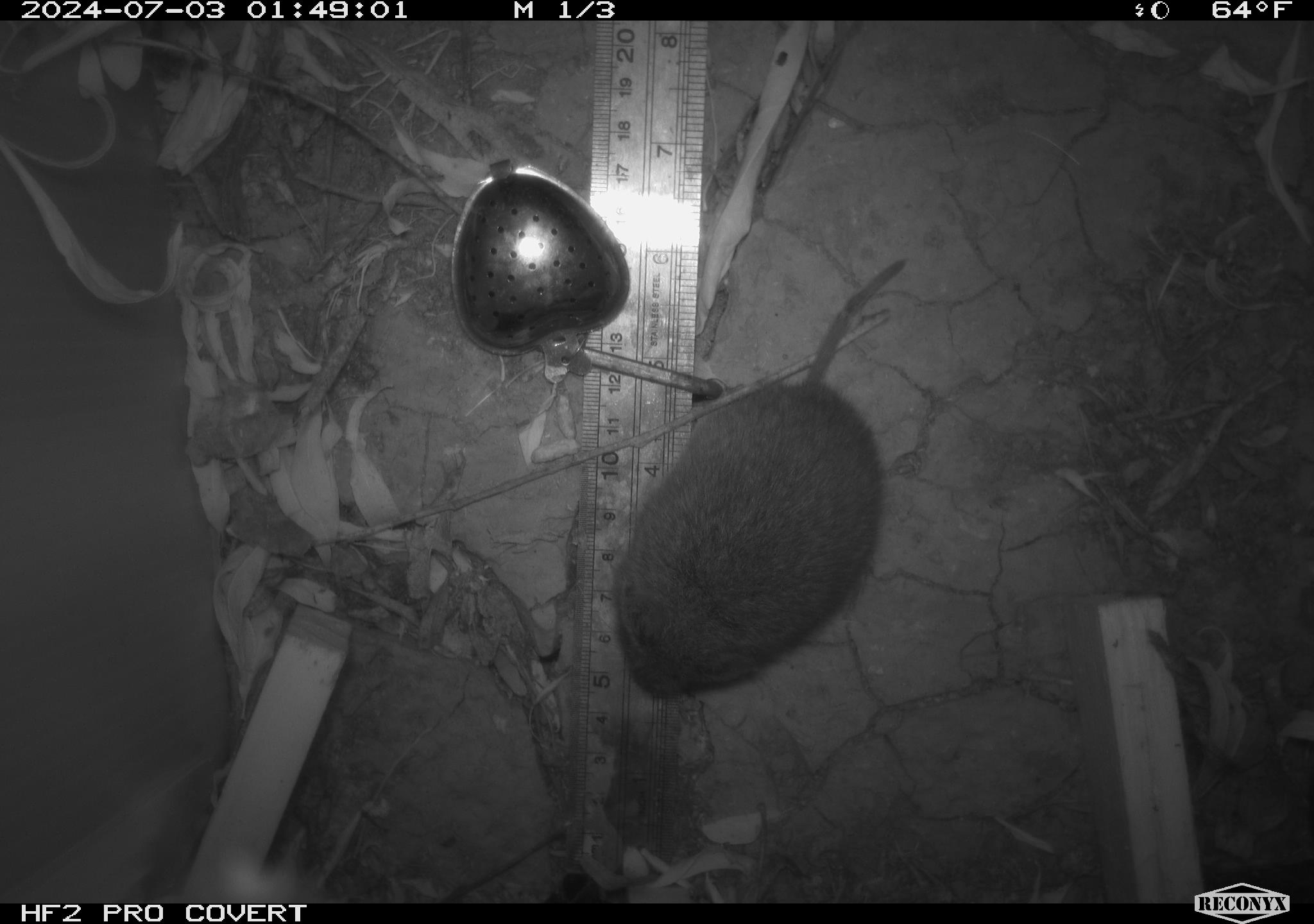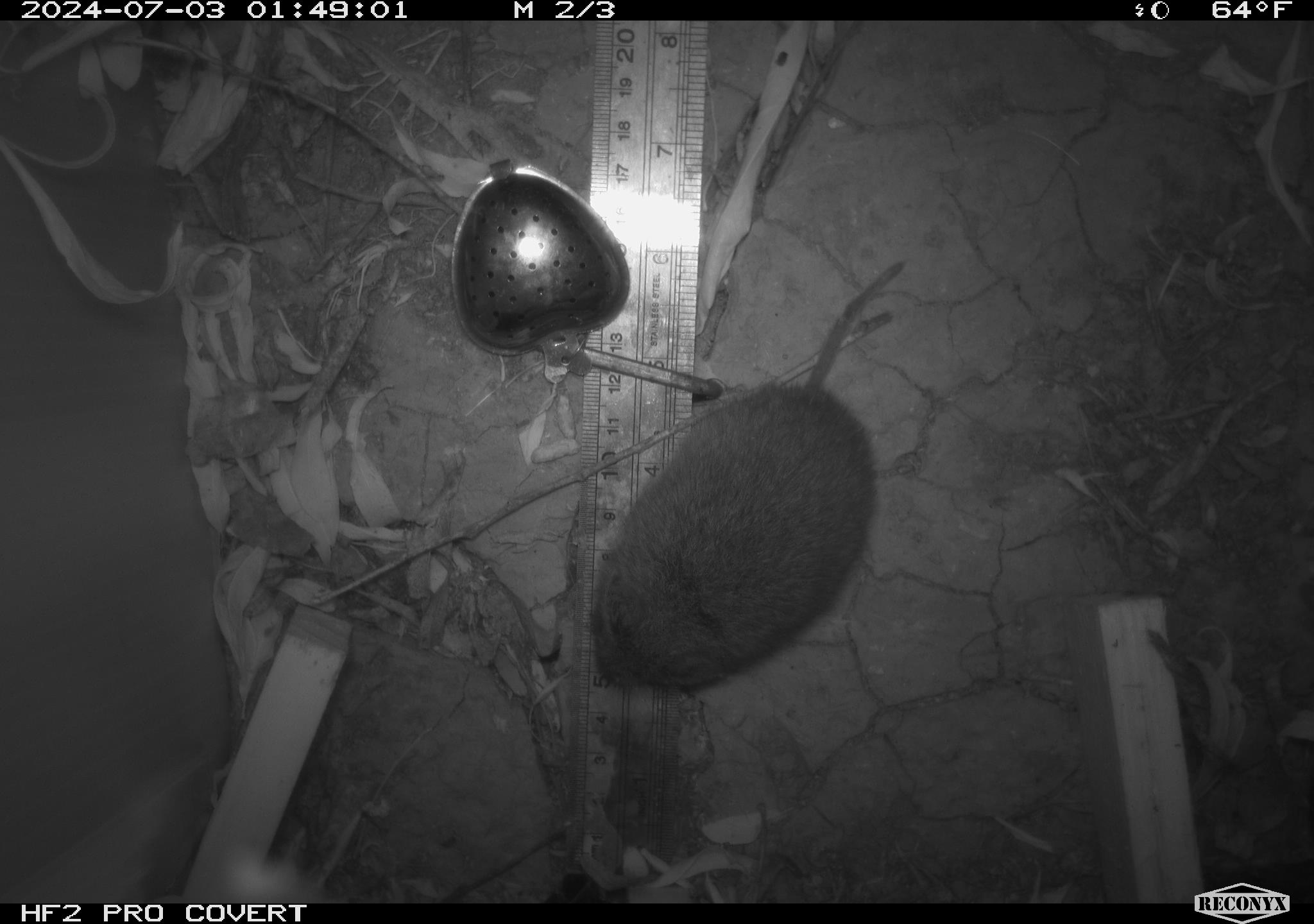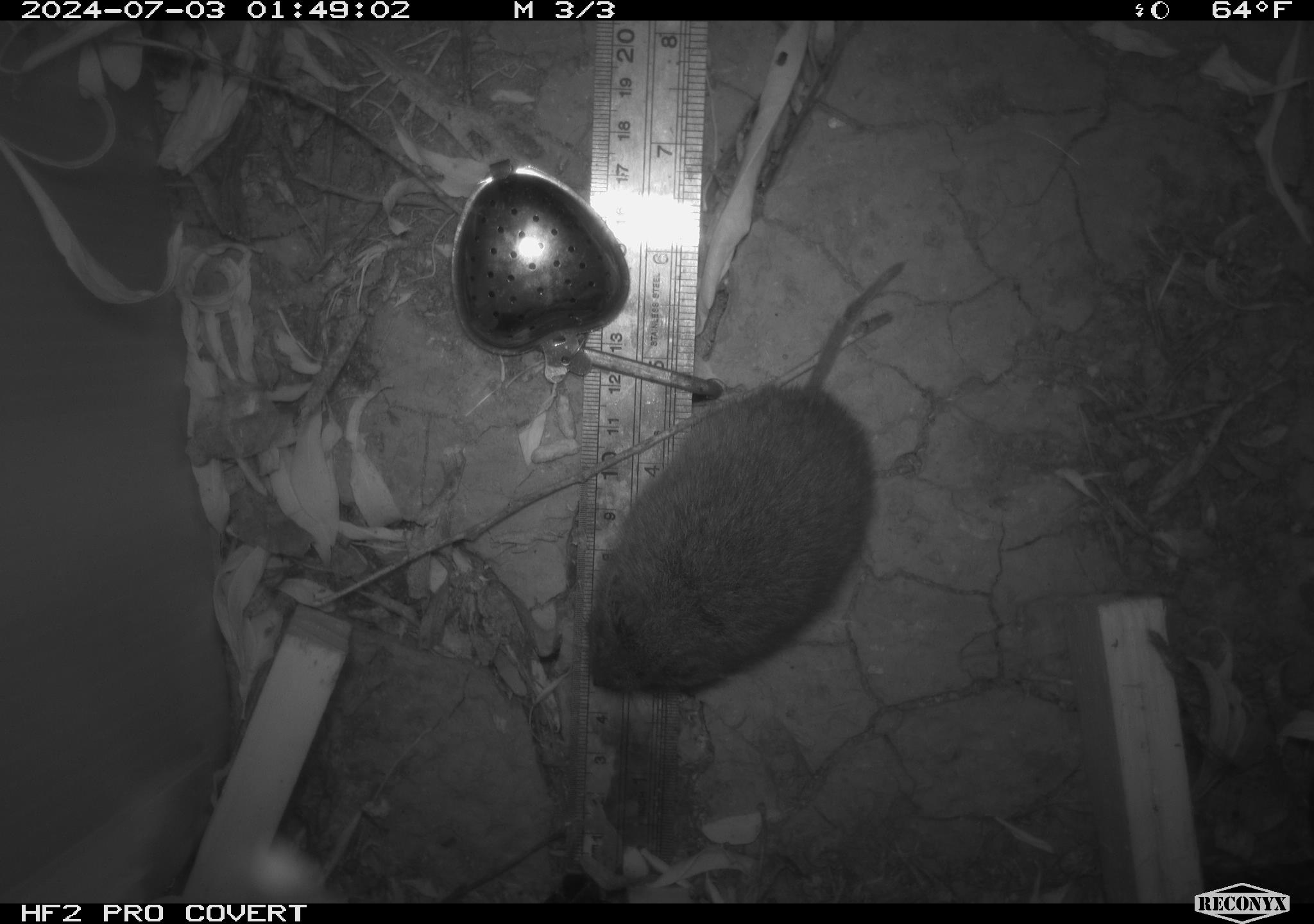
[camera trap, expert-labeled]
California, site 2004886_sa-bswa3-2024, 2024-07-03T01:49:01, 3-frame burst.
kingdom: Animalia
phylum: Chordata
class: Mammalia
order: Rodentia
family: Cricetidae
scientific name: Arvicolinae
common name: voles, lemmings, and muskrats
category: arvicolinae subfamily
Arvicolinae subfamily (voles, lemmings, and muskrats) (Arvicolinae).